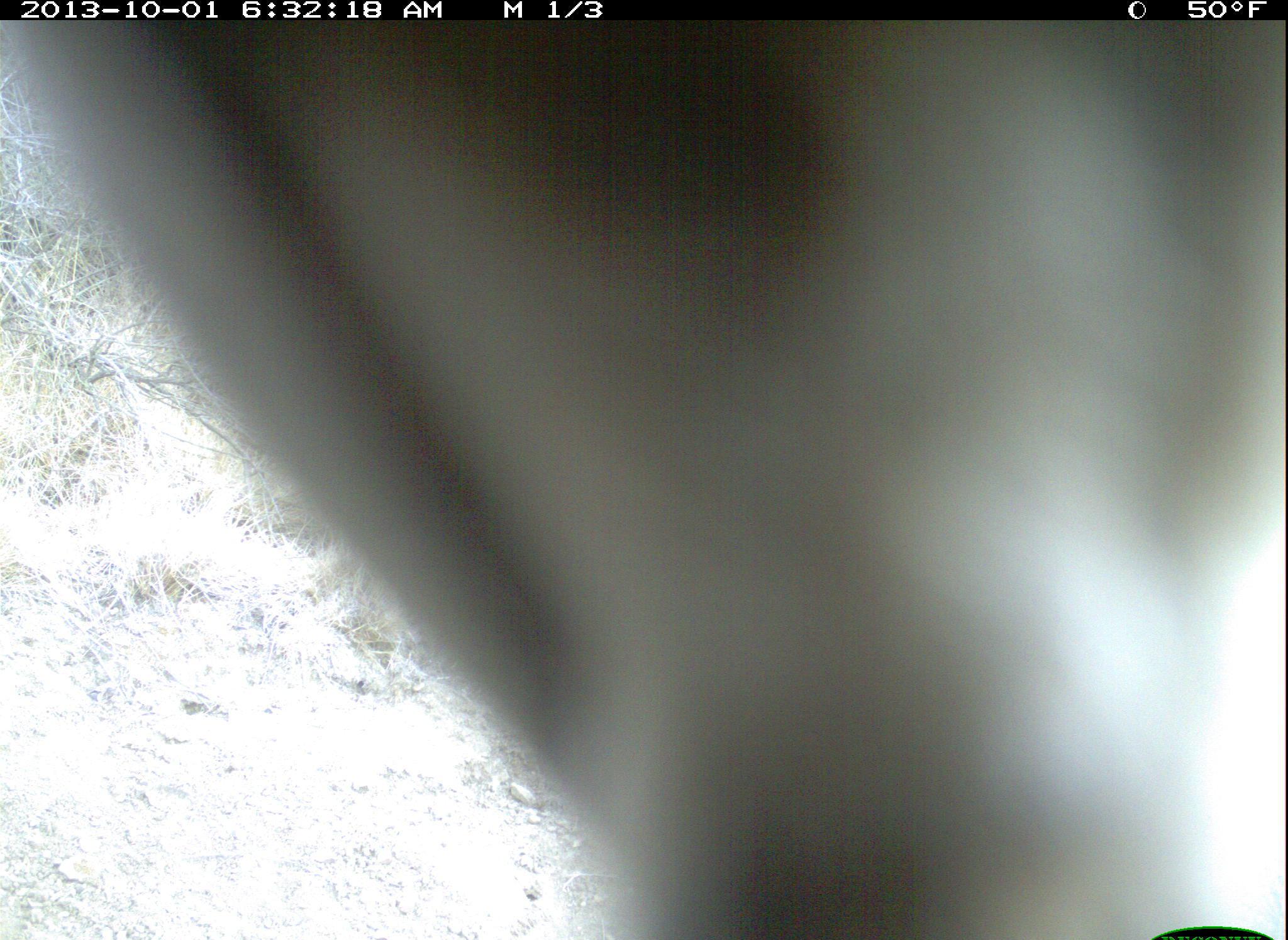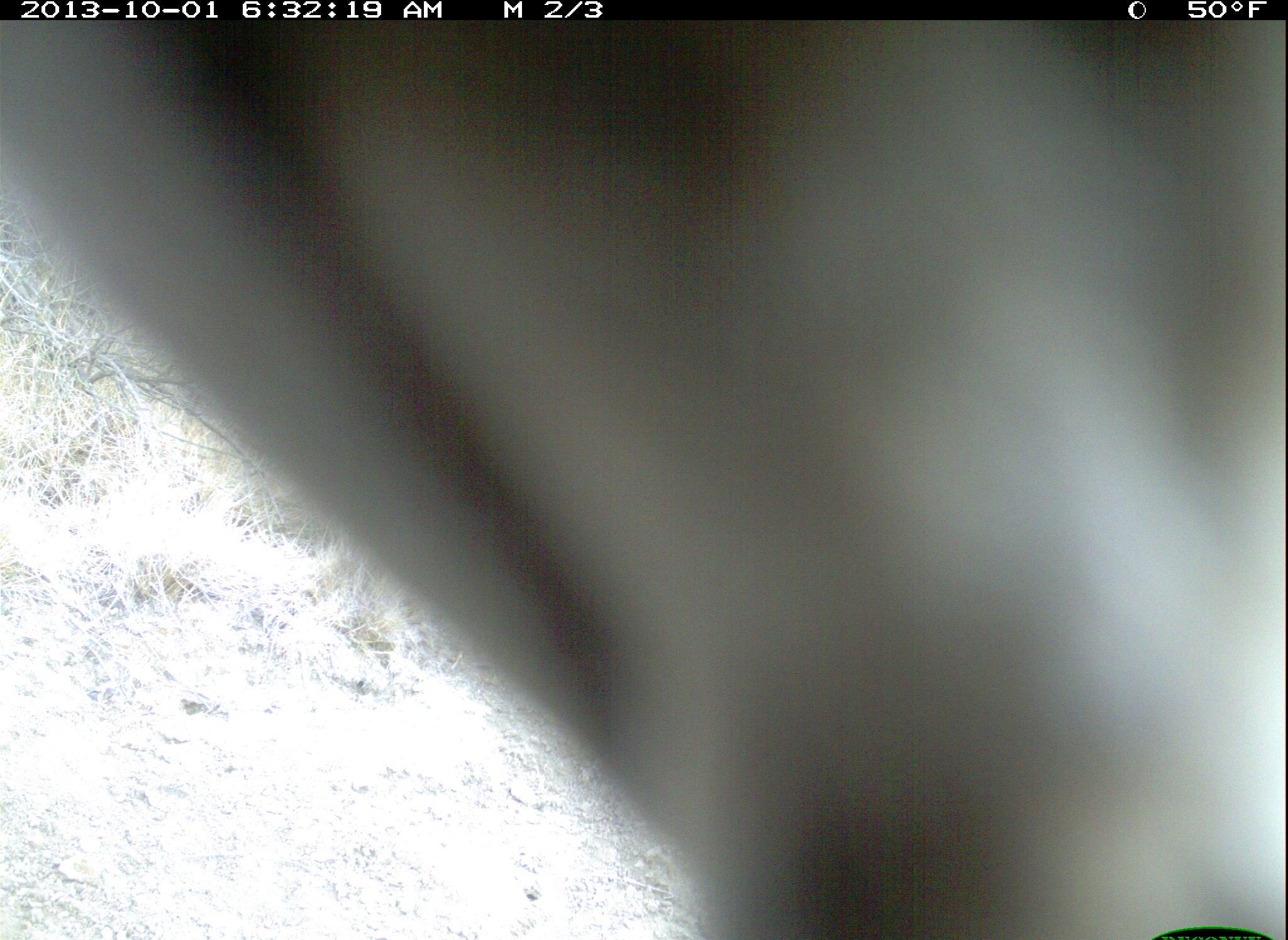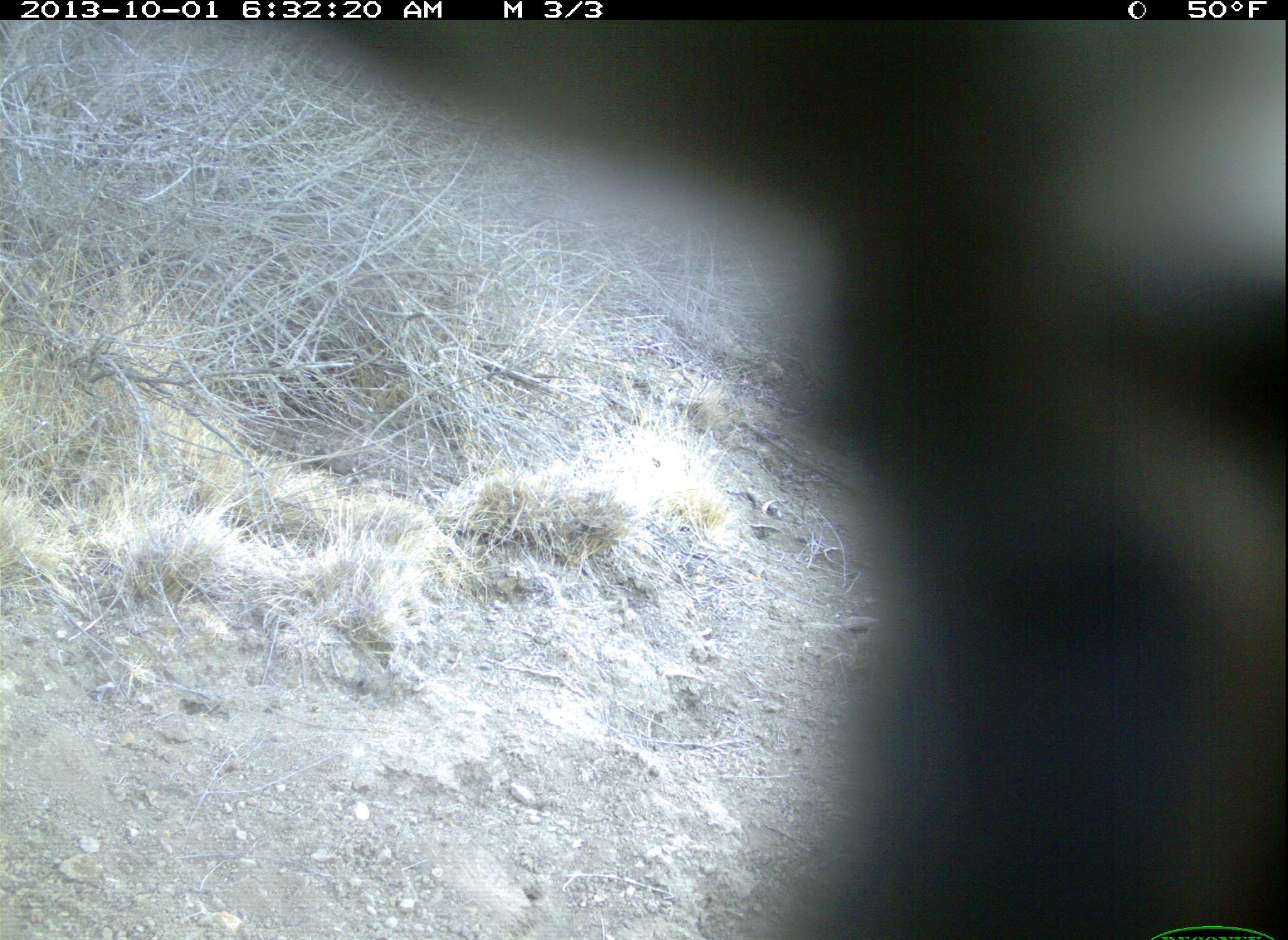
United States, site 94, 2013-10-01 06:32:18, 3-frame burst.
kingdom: Animalia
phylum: Chordata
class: Aves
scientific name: Aves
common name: bird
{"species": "bird (Aves)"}